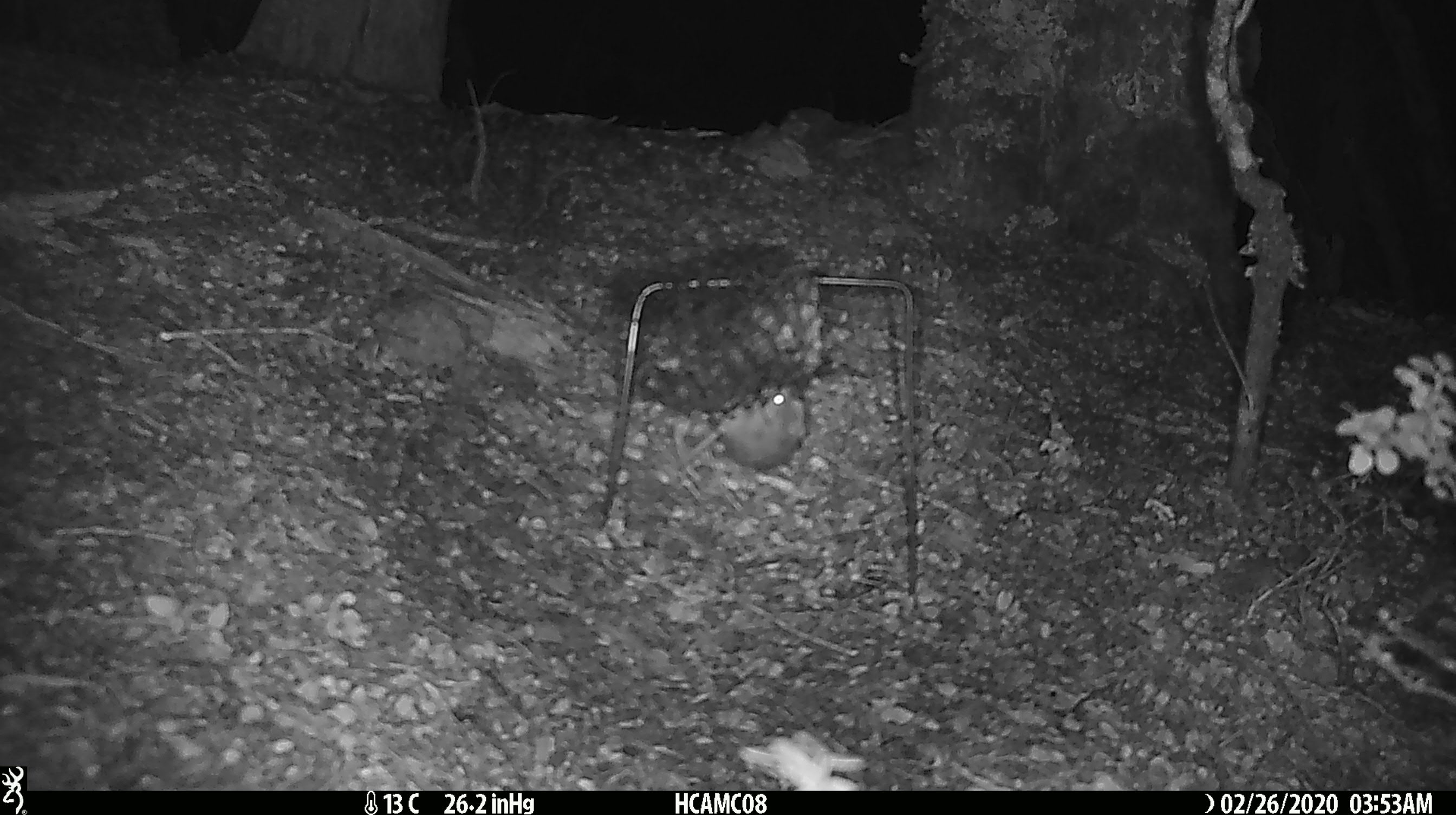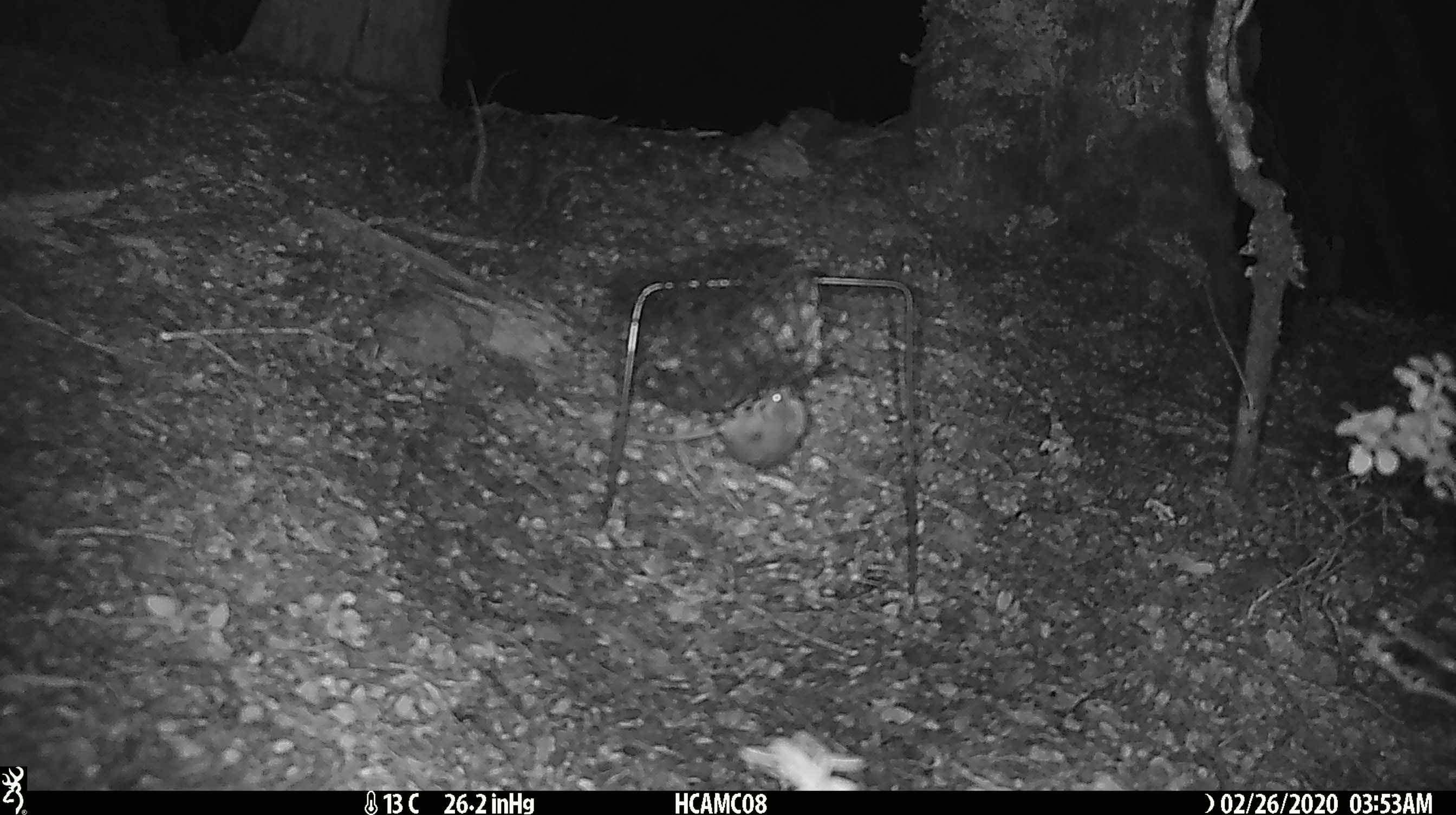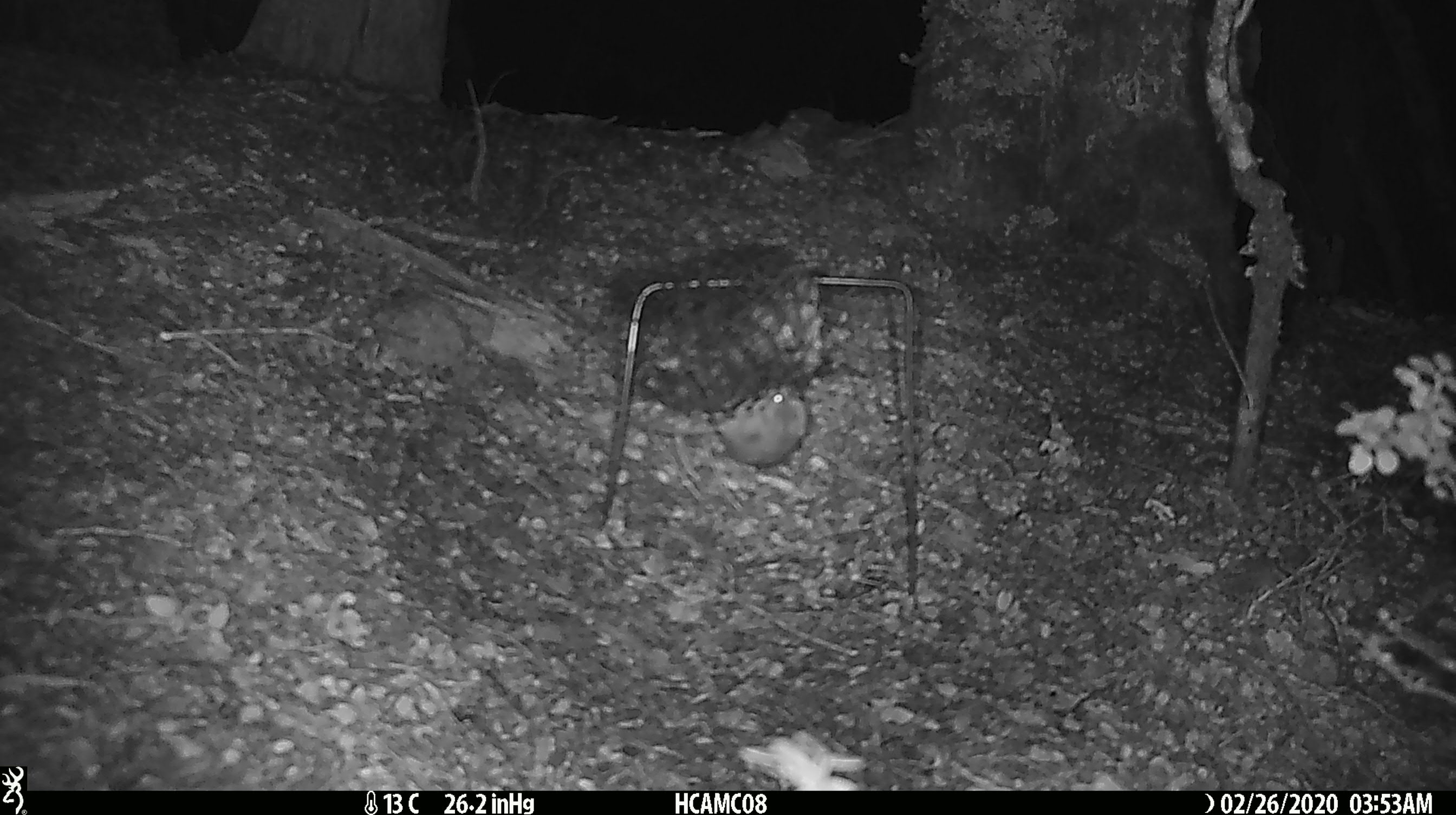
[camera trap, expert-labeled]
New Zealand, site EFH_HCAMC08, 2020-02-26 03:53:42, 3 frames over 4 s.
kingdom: Animalia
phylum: Chordata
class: Mammalia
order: Rodentia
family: Muridae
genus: Mus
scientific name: Mus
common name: mouse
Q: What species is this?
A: Mouse (Mus).